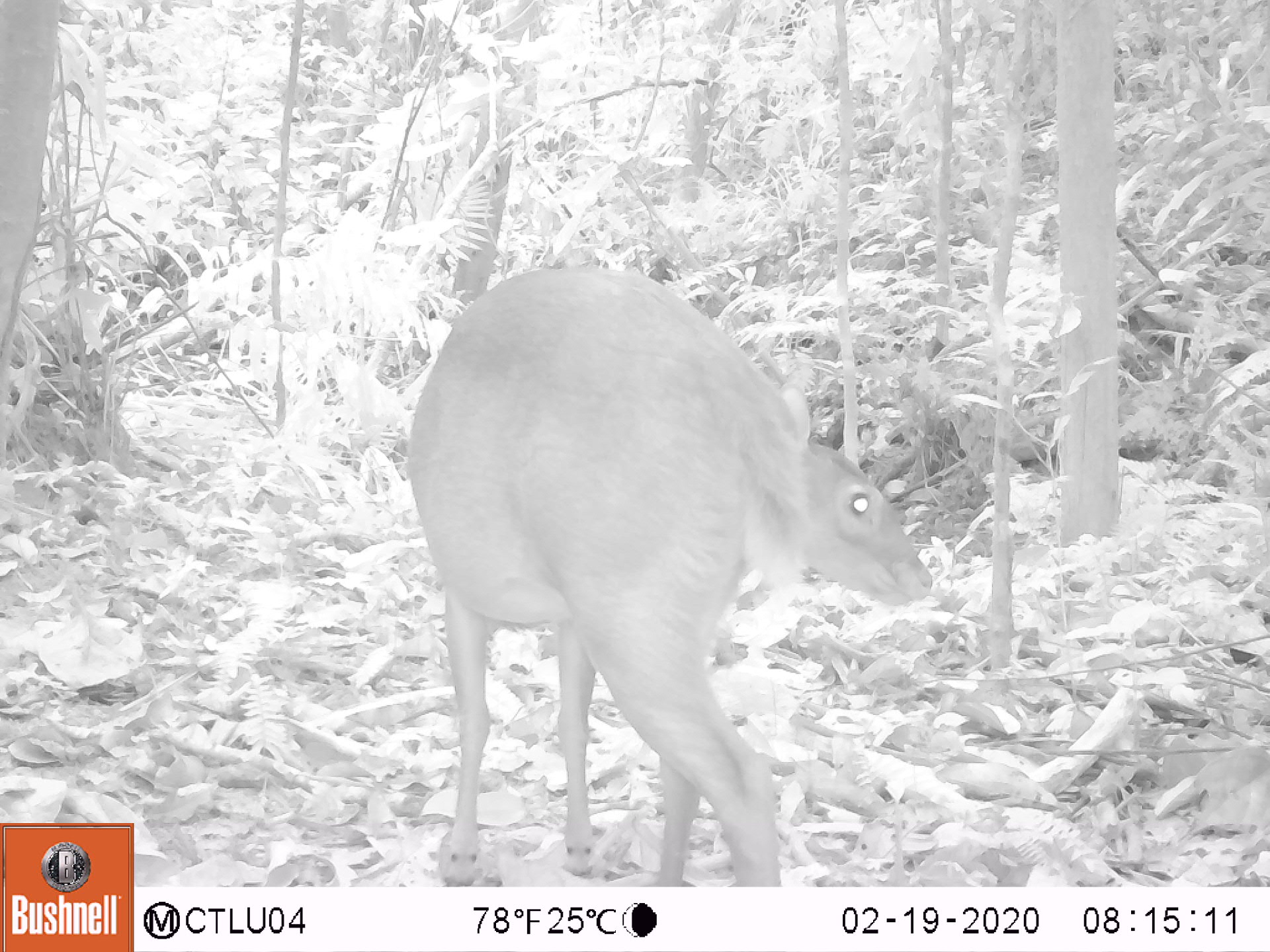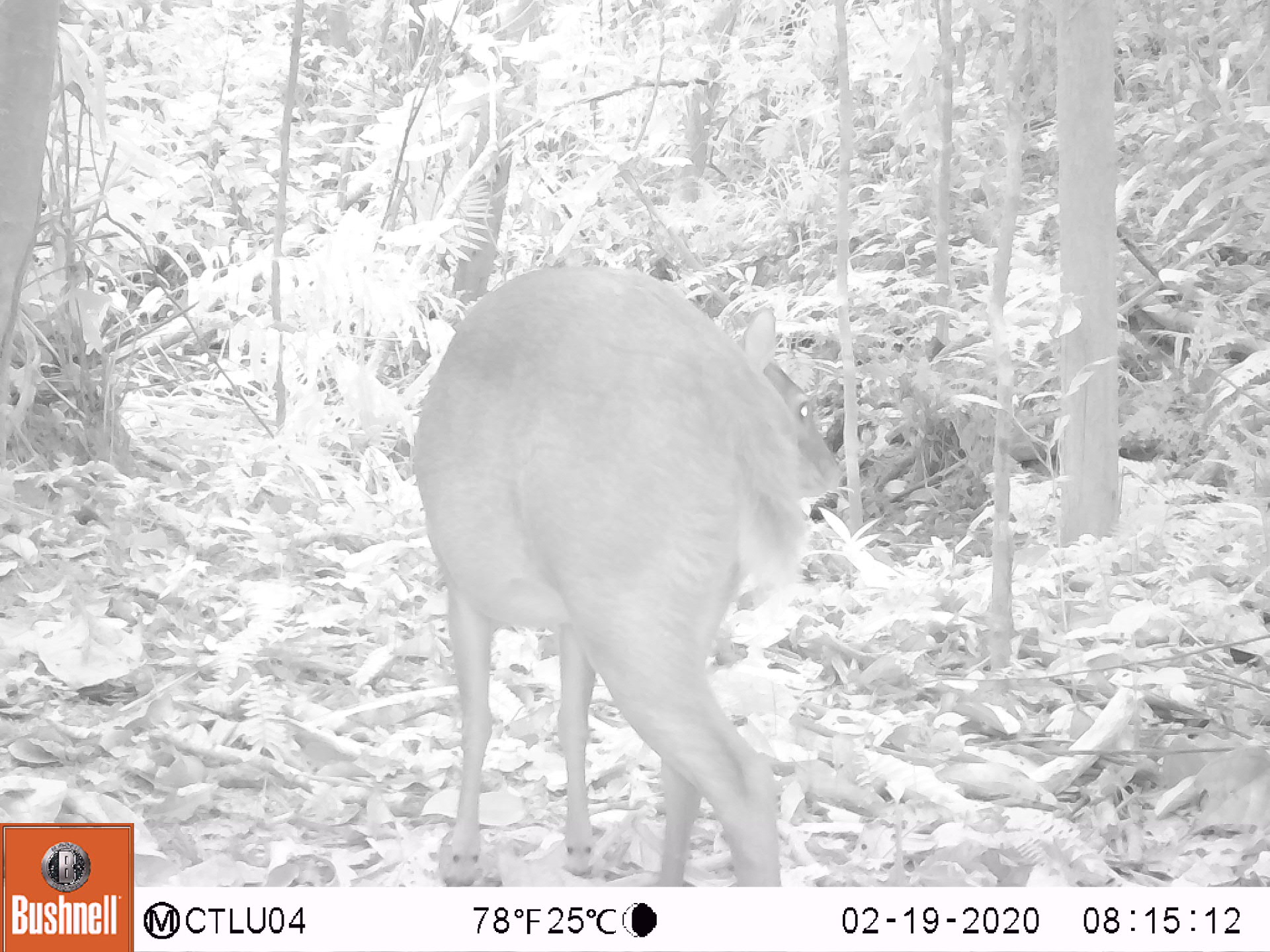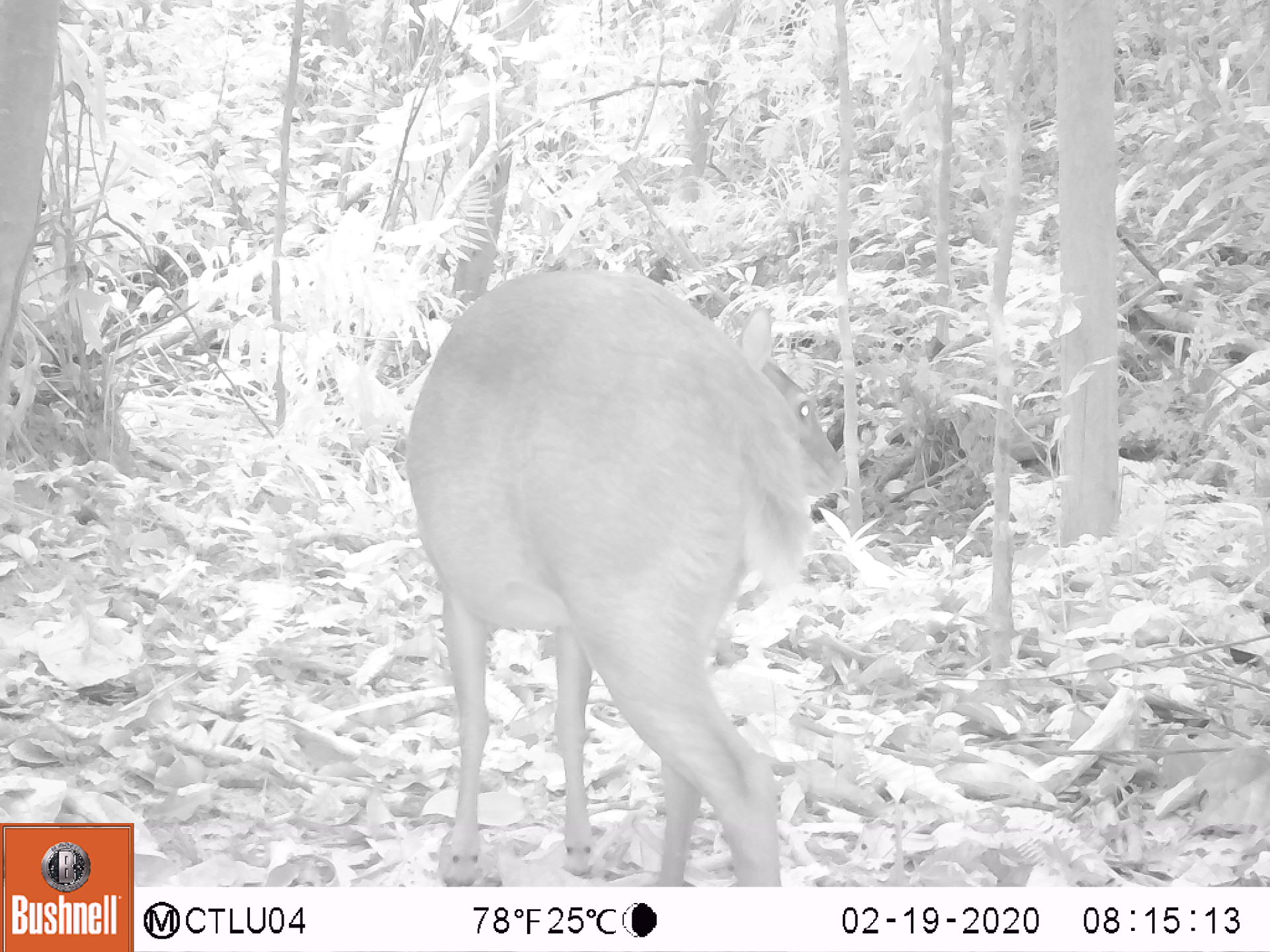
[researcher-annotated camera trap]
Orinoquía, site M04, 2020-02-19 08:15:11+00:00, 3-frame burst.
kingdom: Animalia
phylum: Chordata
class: Mammalia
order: Artiodactyla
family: Cervidae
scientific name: Cervidae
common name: deer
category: unknown cervid